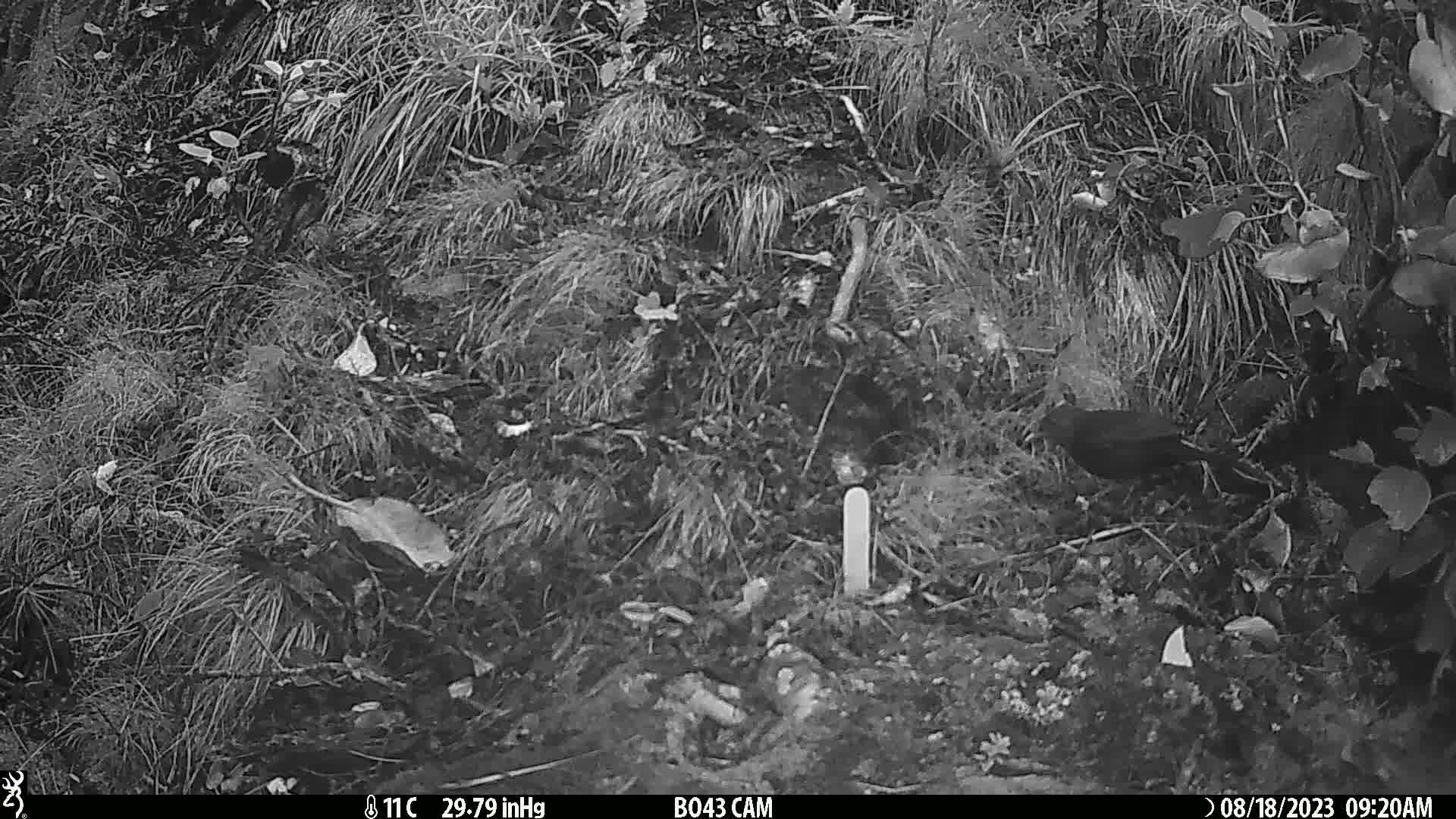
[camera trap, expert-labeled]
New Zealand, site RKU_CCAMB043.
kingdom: Animalia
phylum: Chordata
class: Aves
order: Passeriformes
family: Turdidae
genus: Turdus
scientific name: Turdus merula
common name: eurasian blackbird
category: blackbird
Blackbird (eurasian blackbird) (Turdus merula).